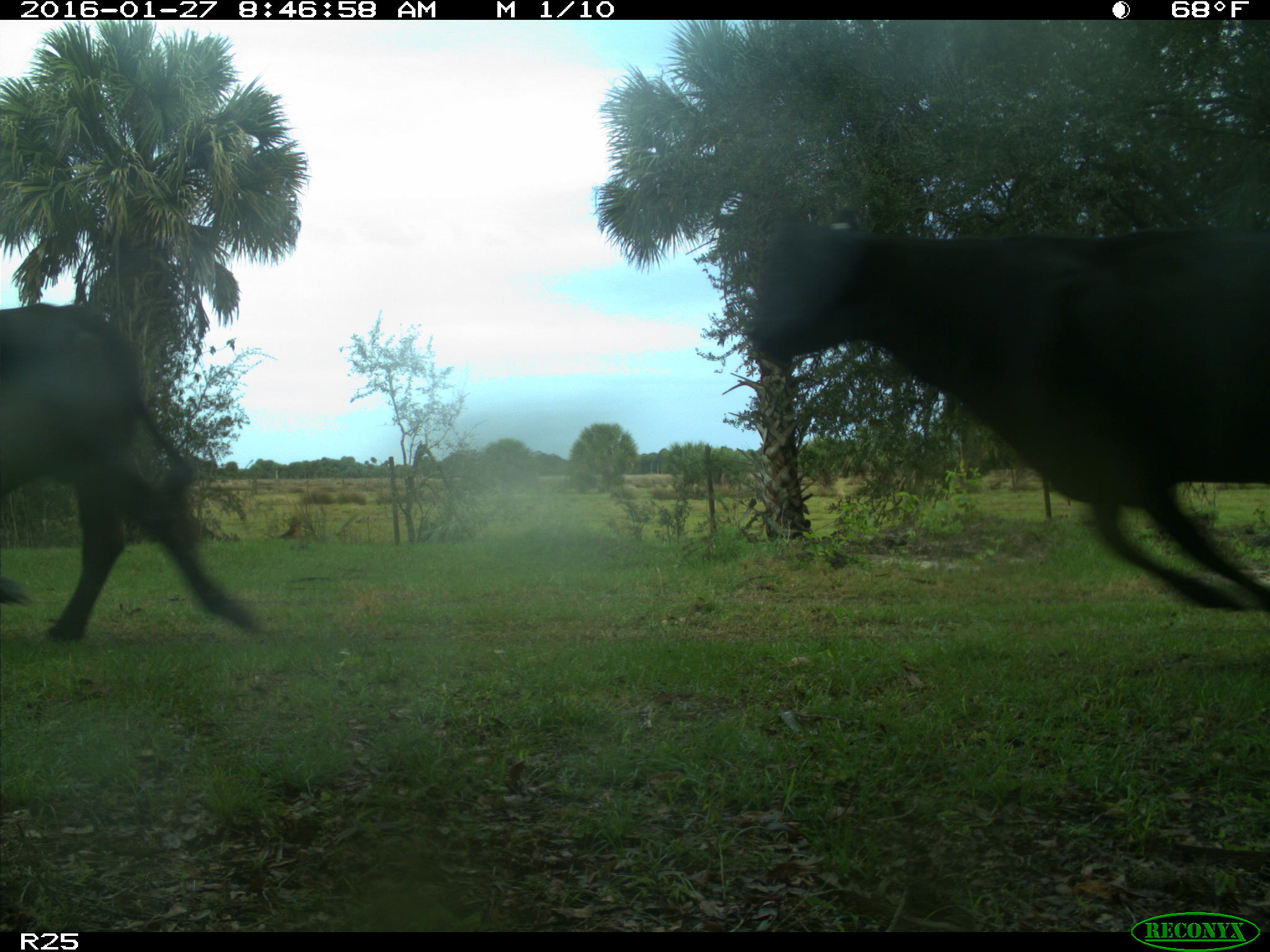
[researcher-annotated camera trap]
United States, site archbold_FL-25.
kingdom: Animalia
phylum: Chordata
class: Mammalia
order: Artiodactyla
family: Bovidae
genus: Bos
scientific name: Bos taurus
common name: domestic cow